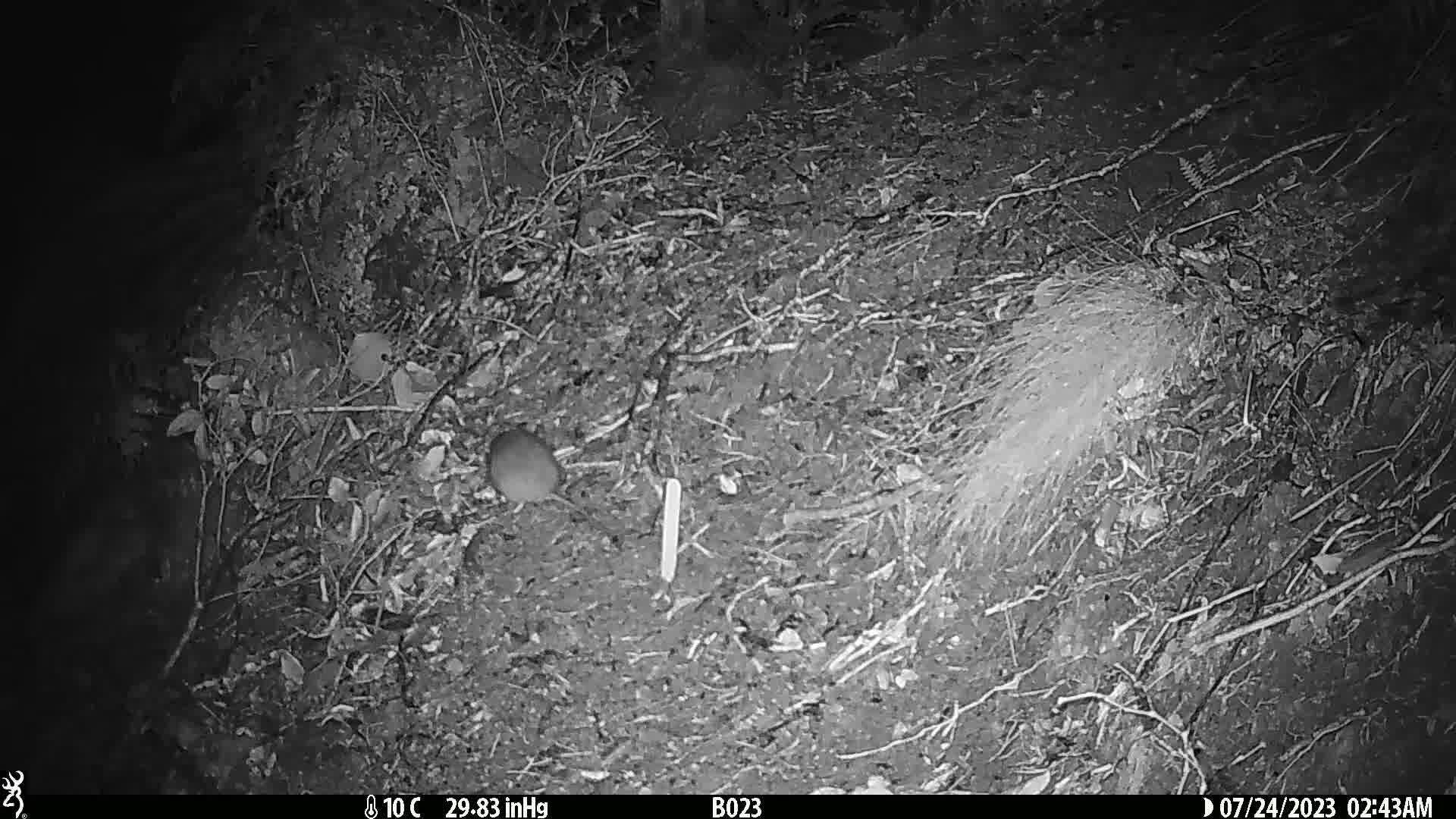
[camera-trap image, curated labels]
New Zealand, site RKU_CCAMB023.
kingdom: Animalia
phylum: Chordata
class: Mammalia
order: Rodentia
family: Muridae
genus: Rattus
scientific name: Rattus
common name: rat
Rat (Rattus).